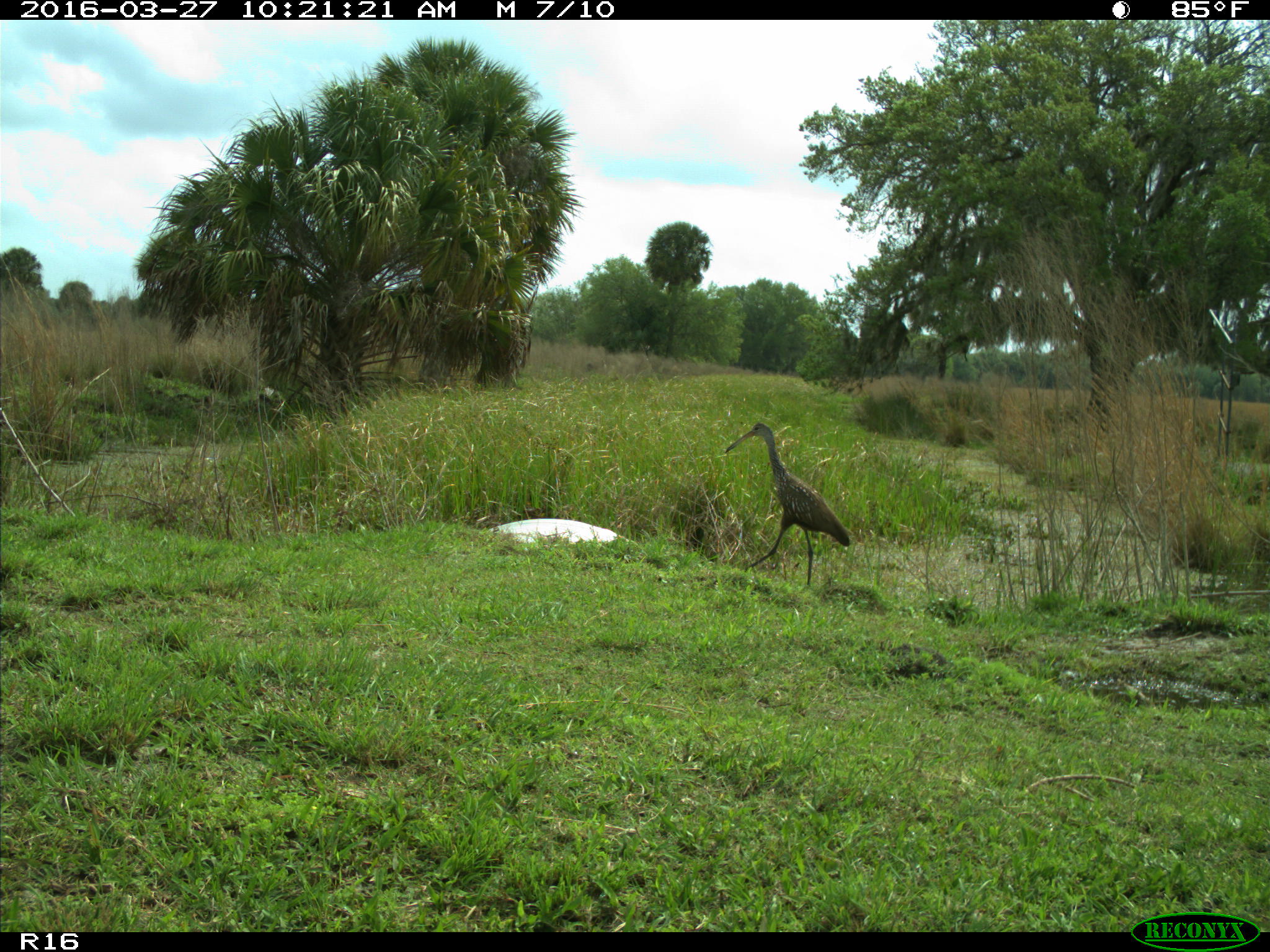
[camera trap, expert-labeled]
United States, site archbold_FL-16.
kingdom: Animalia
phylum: Chordata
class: Aves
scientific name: Aves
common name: birds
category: unidentified bird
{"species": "unidentified bird (birds) (Aves)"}